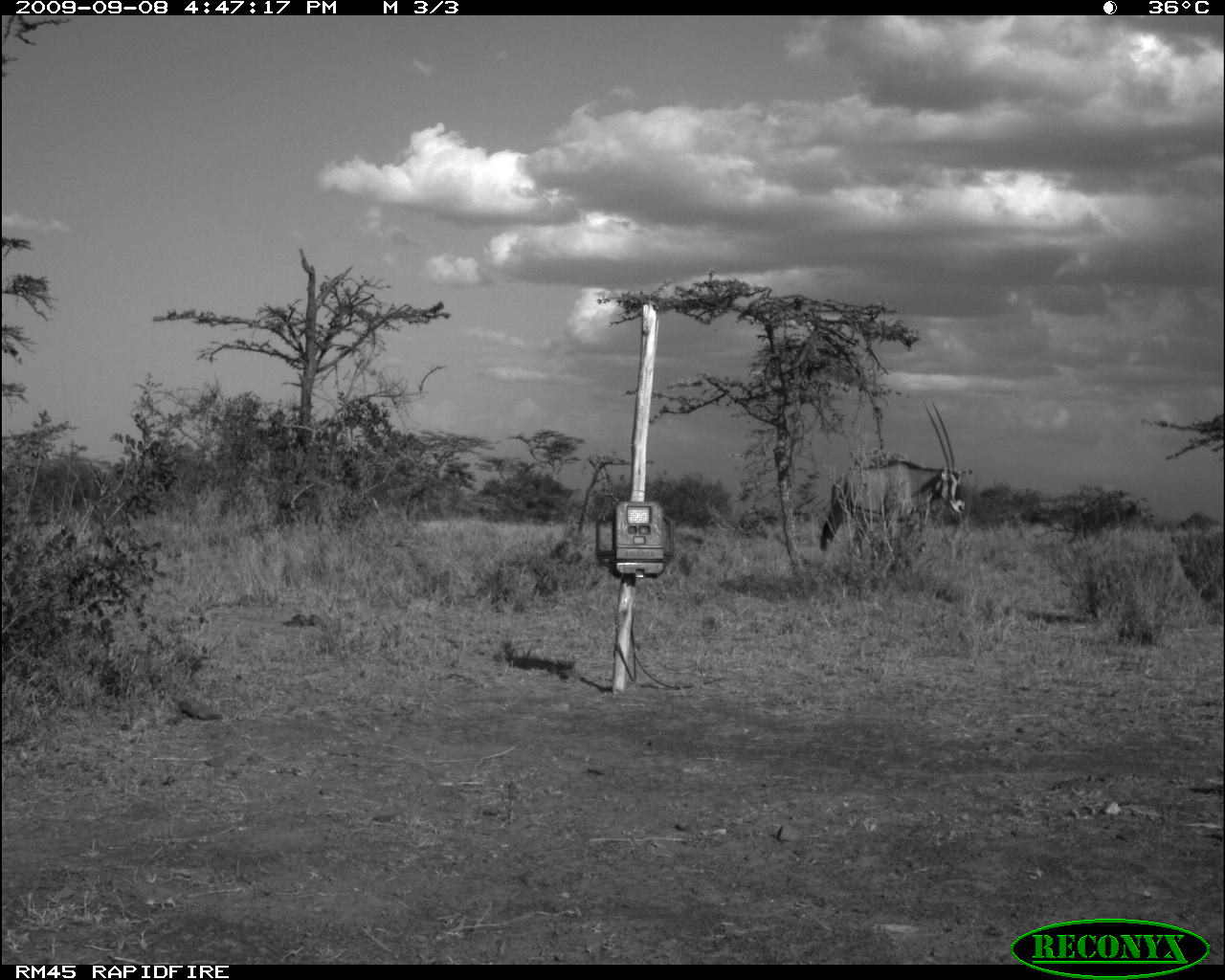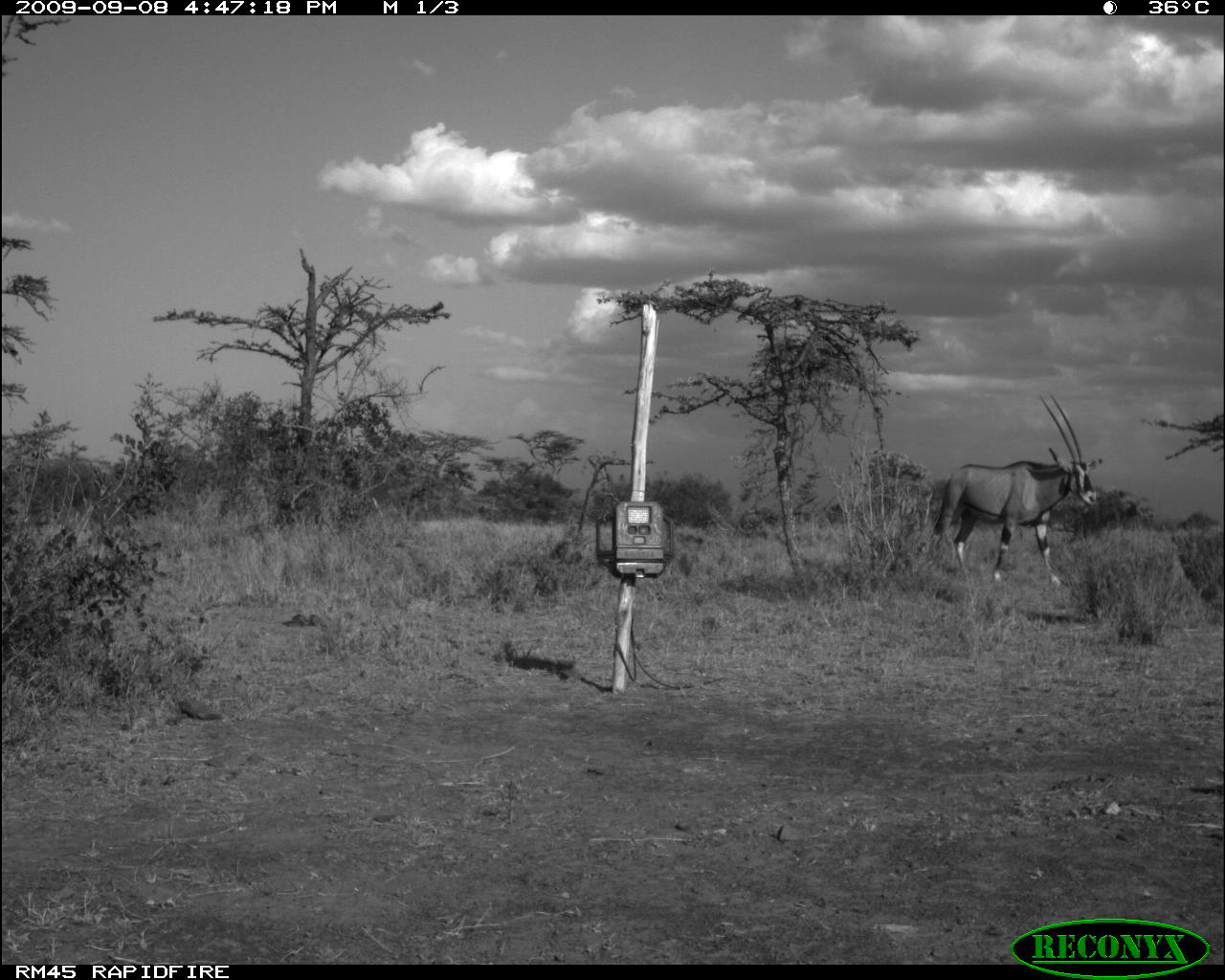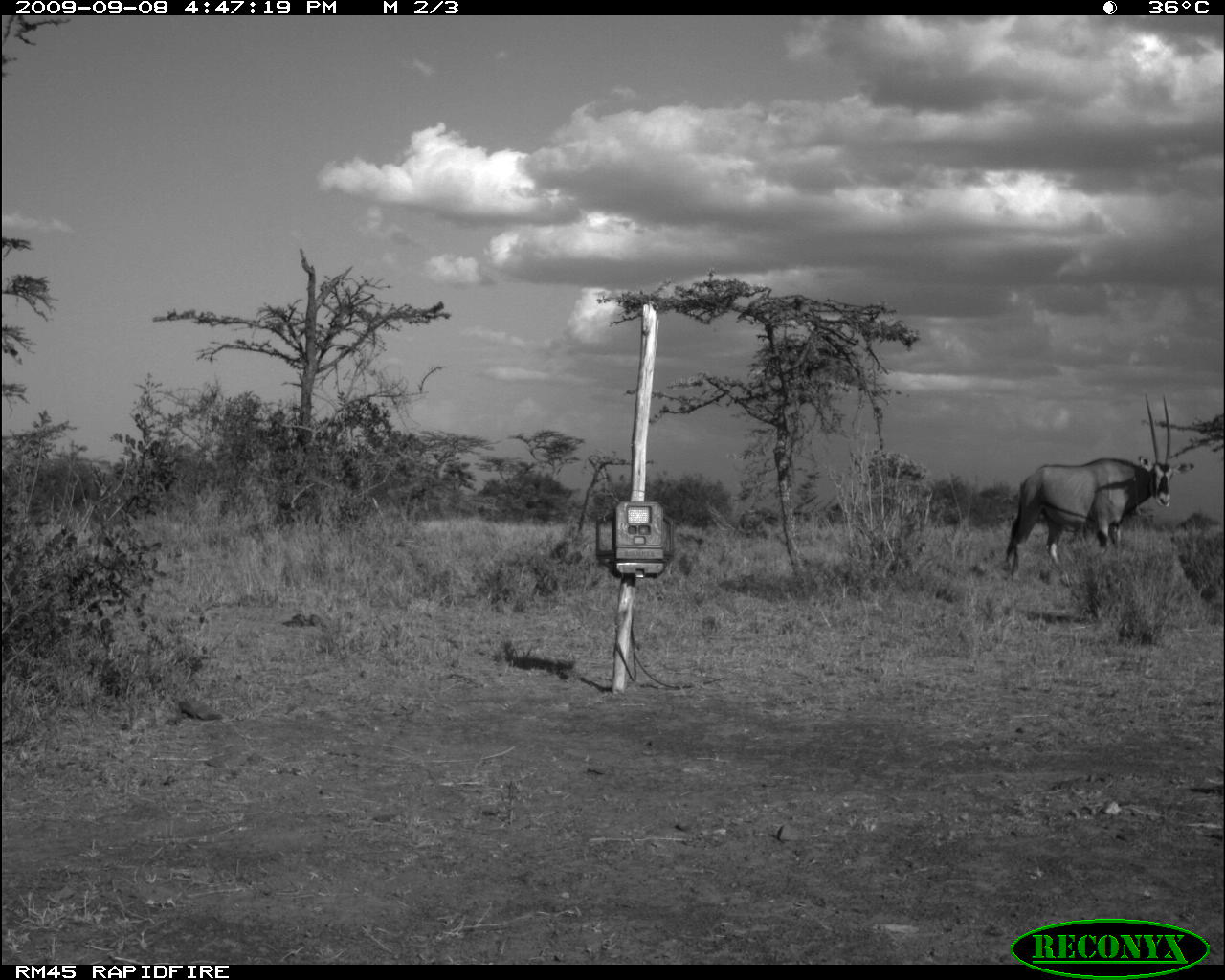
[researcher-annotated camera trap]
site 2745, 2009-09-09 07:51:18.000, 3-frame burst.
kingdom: Animalia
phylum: Chordata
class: Mammalia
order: Artiodactyla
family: Bovidae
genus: Bos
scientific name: Bos taurus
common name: domestic cattle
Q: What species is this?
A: Bos taurus (domestic cattle).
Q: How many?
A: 8.